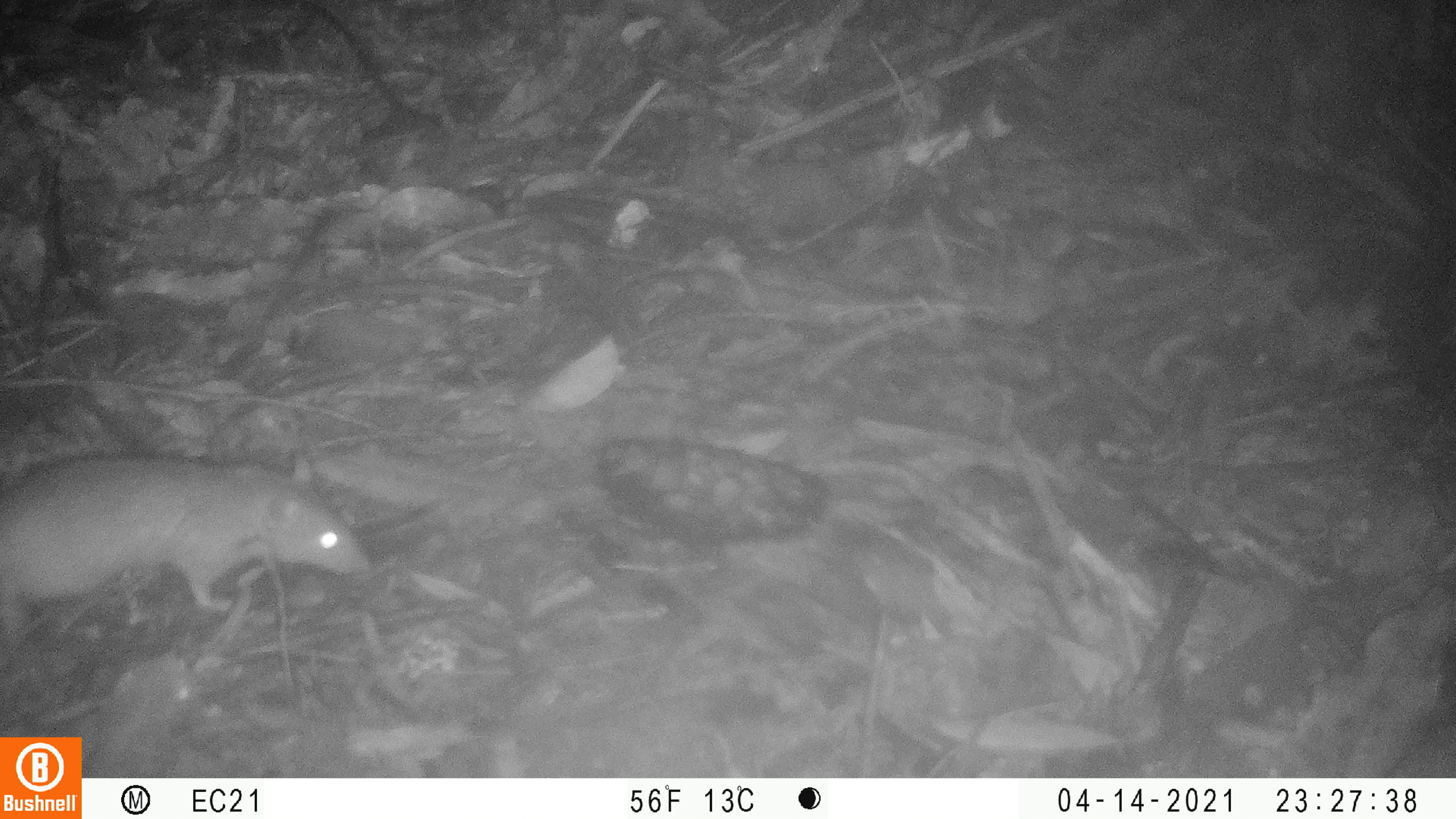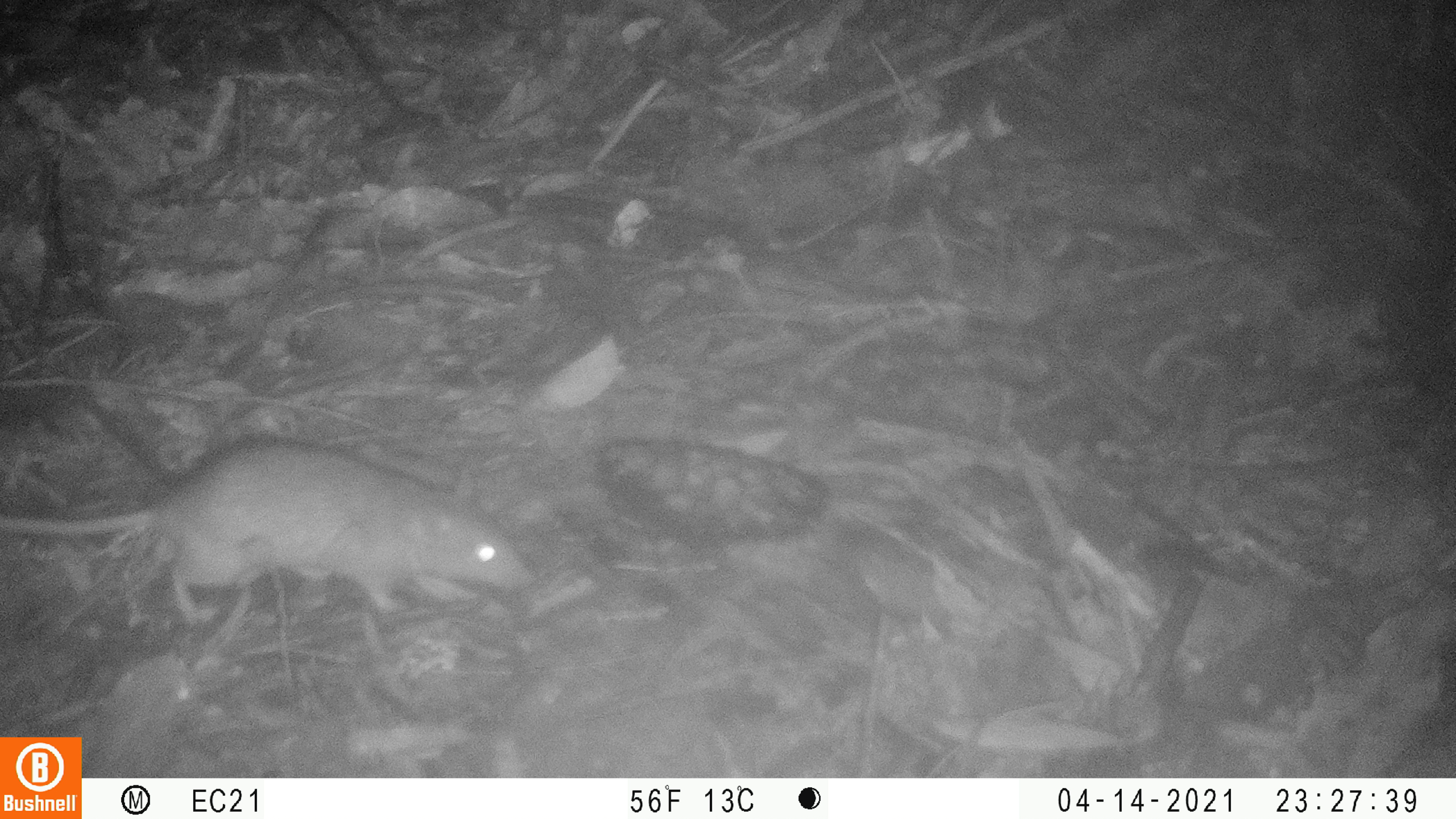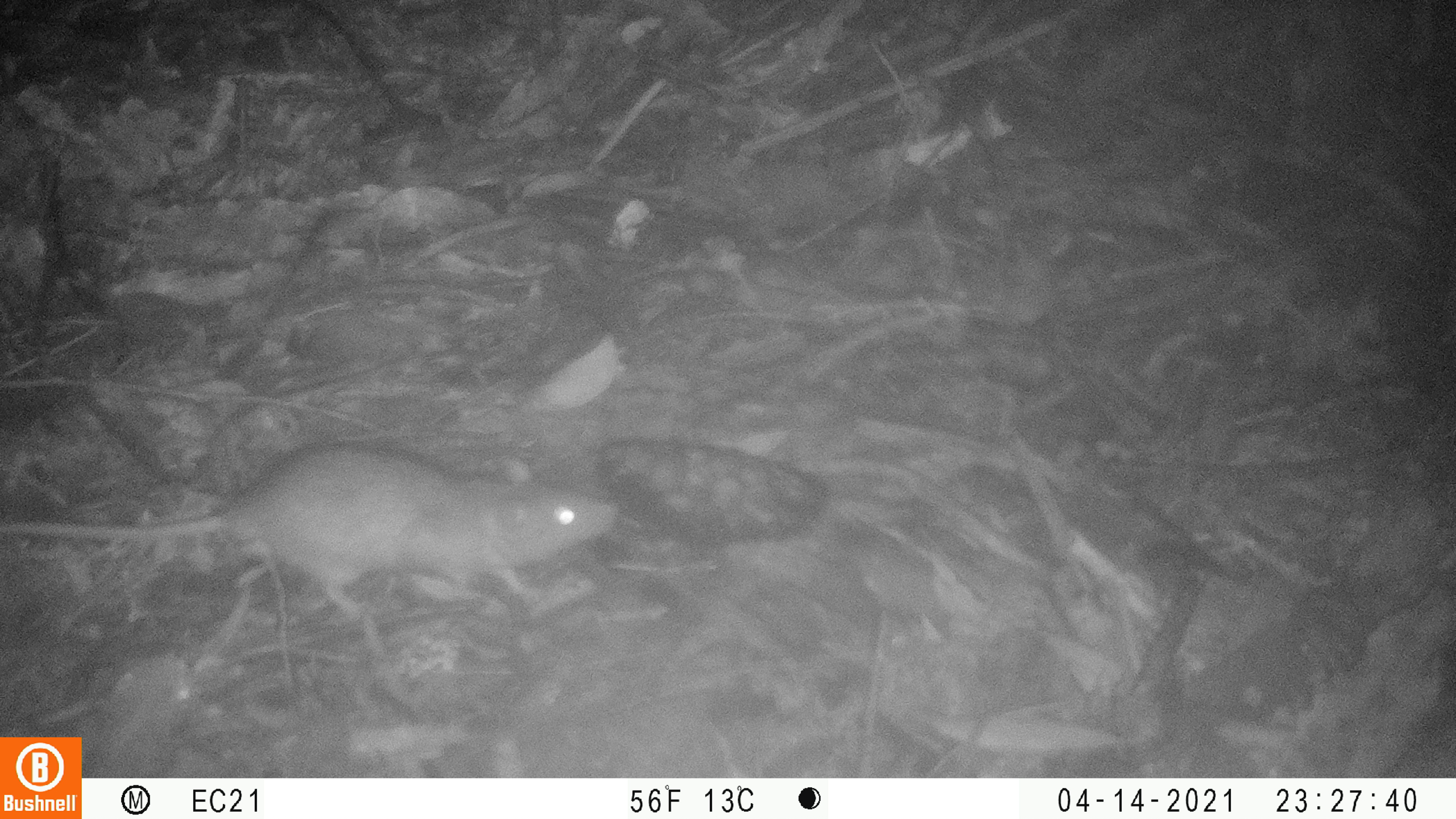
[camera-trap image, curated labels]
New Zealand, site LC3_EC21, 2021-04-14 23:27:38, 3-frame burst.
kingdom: Animalia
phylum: Chordata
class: Mammalia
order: Rodentia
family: Muridae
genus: Rattus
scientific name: Rattus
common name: rat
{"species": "rat (Rattus)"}